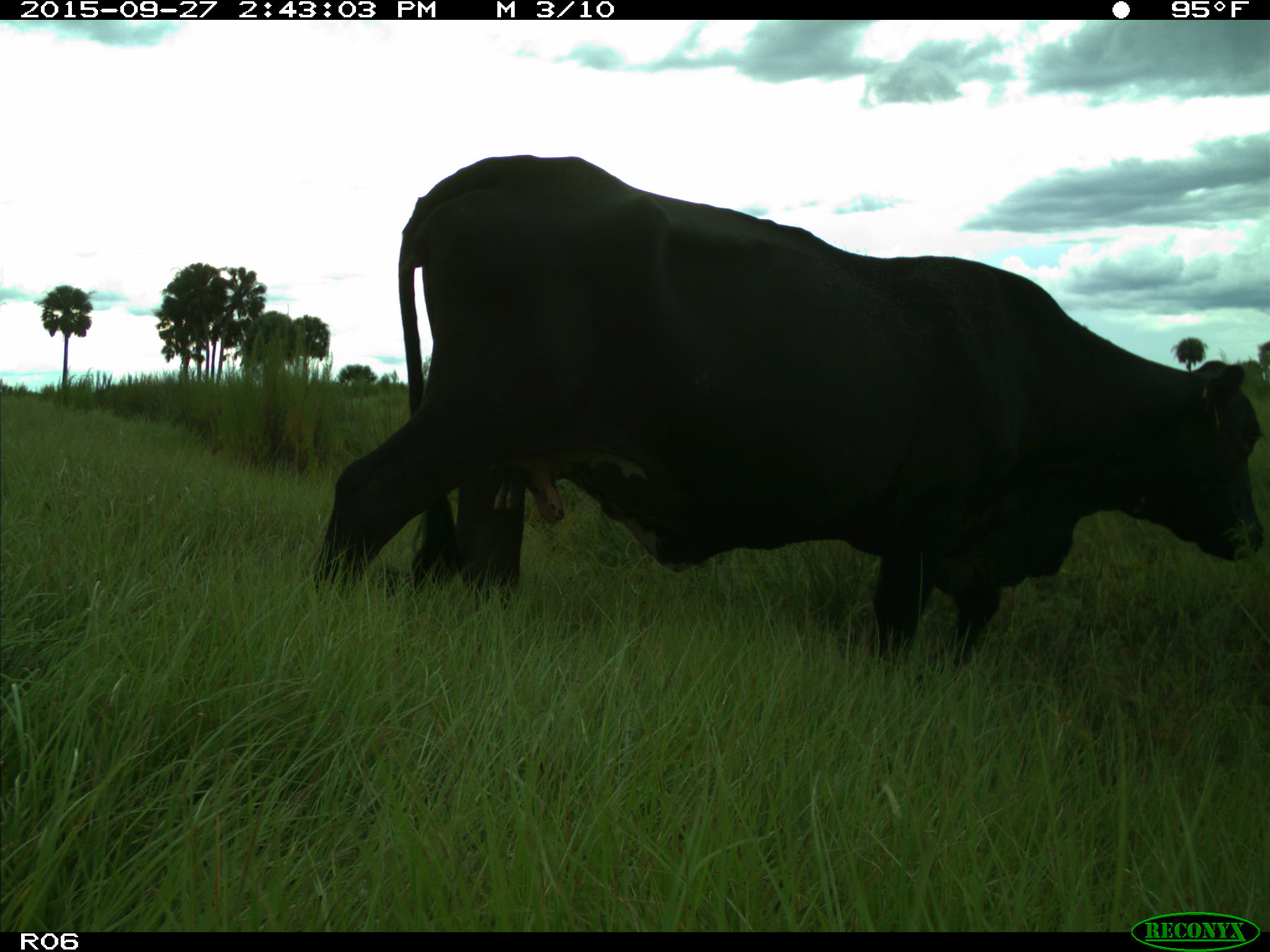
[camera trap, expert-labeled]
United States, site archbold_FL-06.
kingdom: Animalia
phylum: Chordata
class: Mammalia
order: Artiodactyla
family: Bovidae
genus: Bos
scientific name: Bos taurus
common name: domestic cow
Bos taurus (domestic cow).